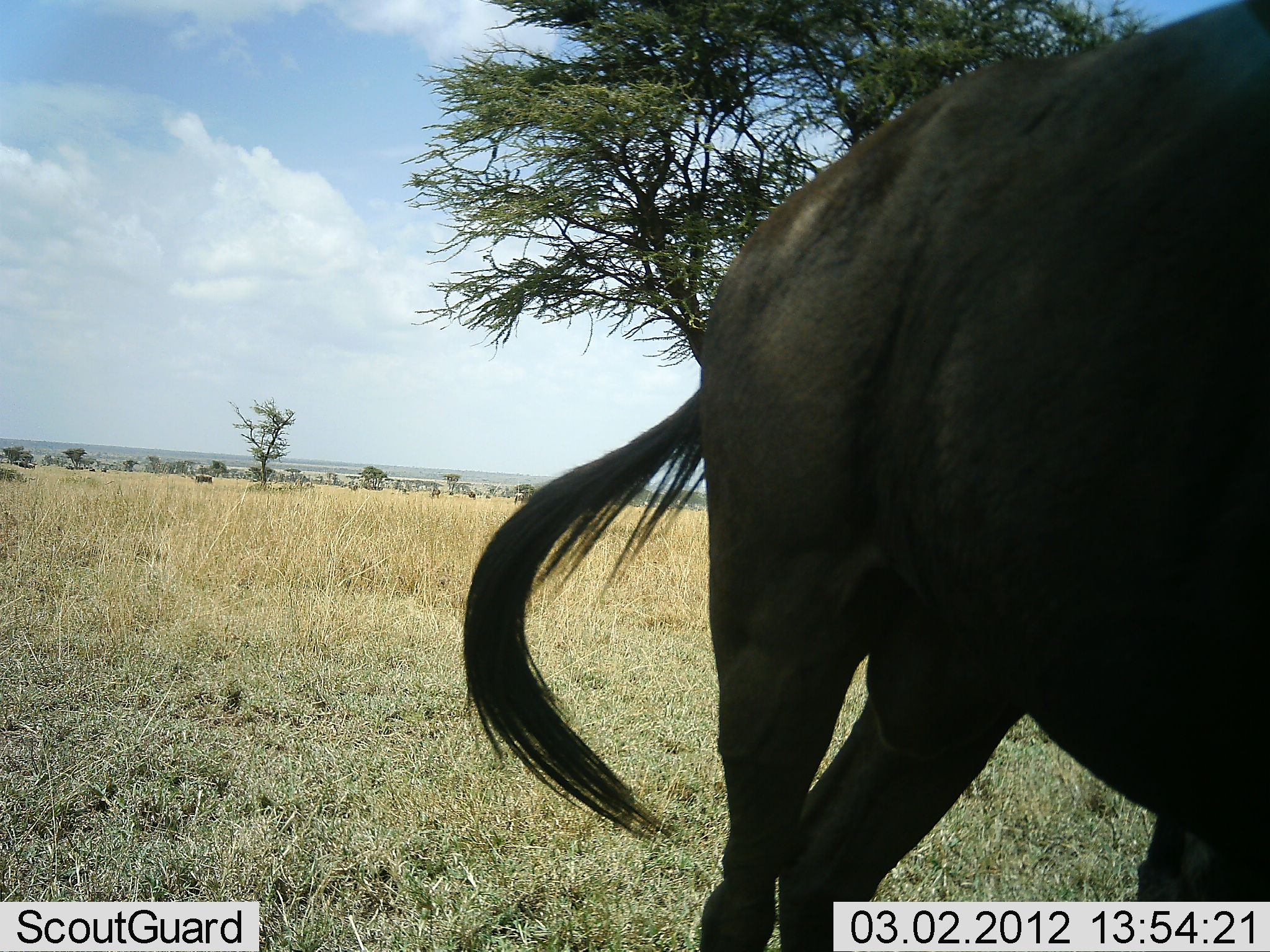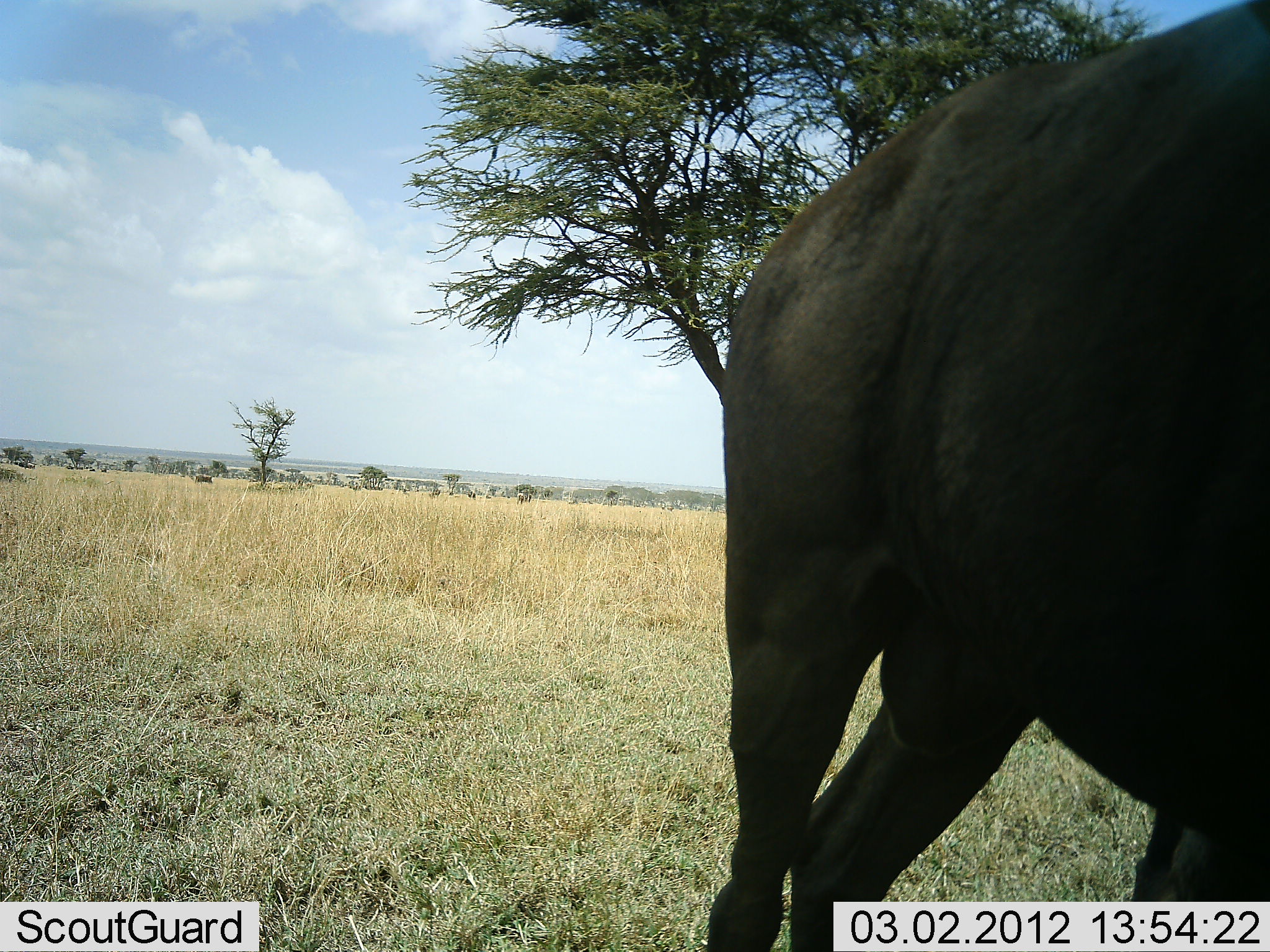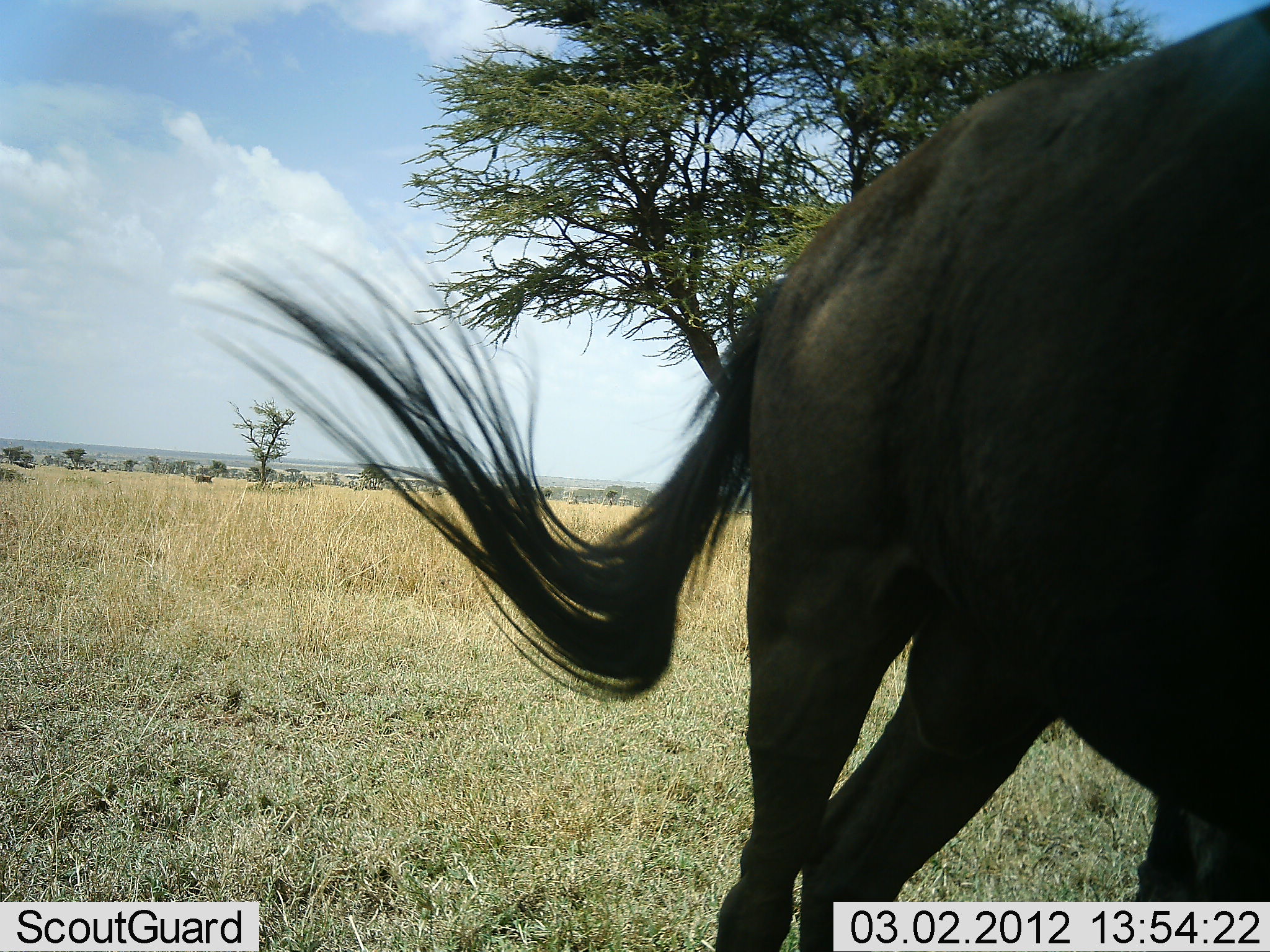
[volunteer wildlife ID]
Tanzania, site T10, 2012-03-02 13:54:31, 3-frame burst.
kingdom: Animalia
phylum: Chordata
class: Mammalia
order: Artiodactyla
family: Bovidae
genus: Connochaetes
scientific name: Connochaetes taurinus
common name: blue wildebeest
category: wildebeest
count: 1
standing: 95%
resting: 0%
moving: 0%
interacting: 0%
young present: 0%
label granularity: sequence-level